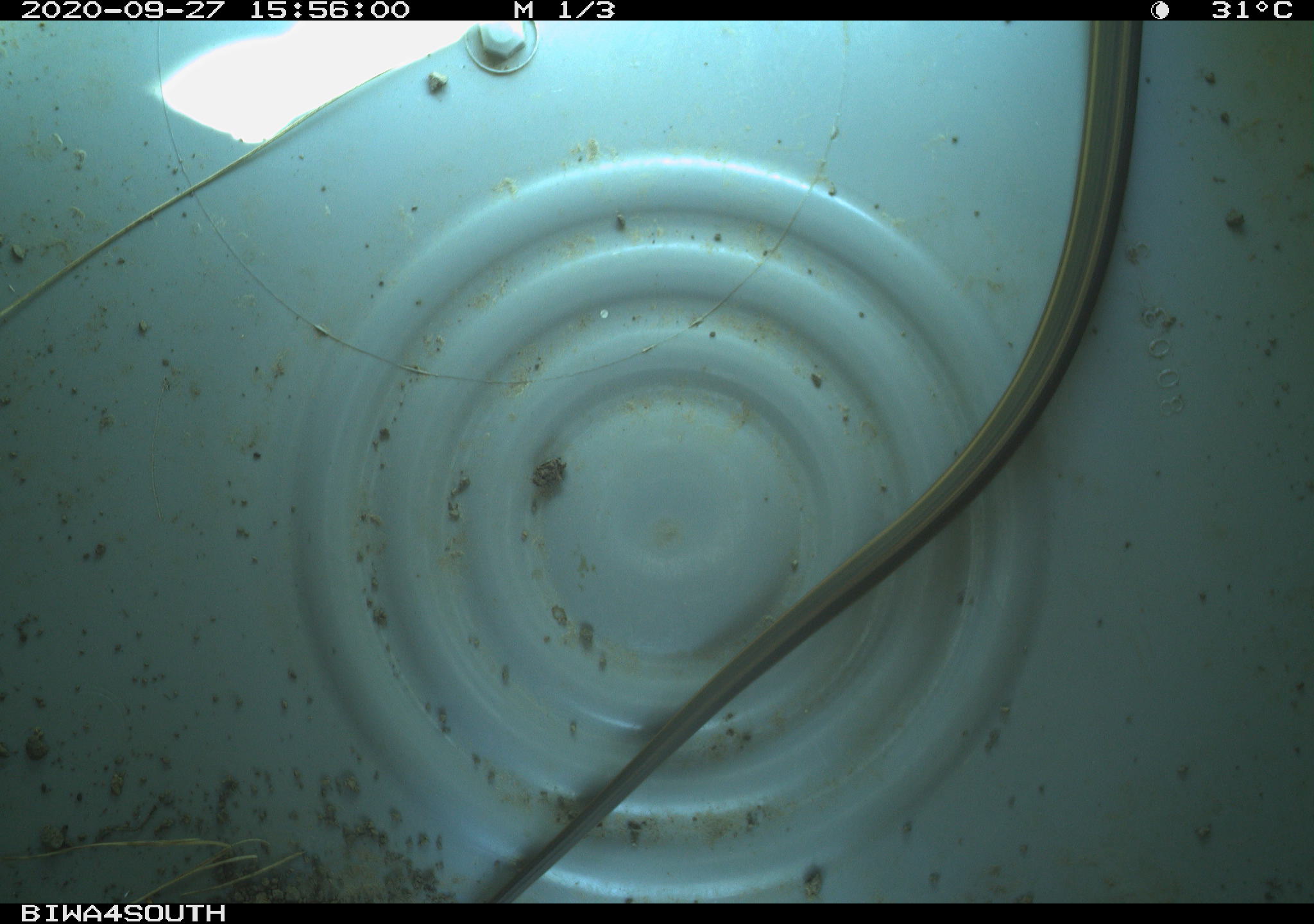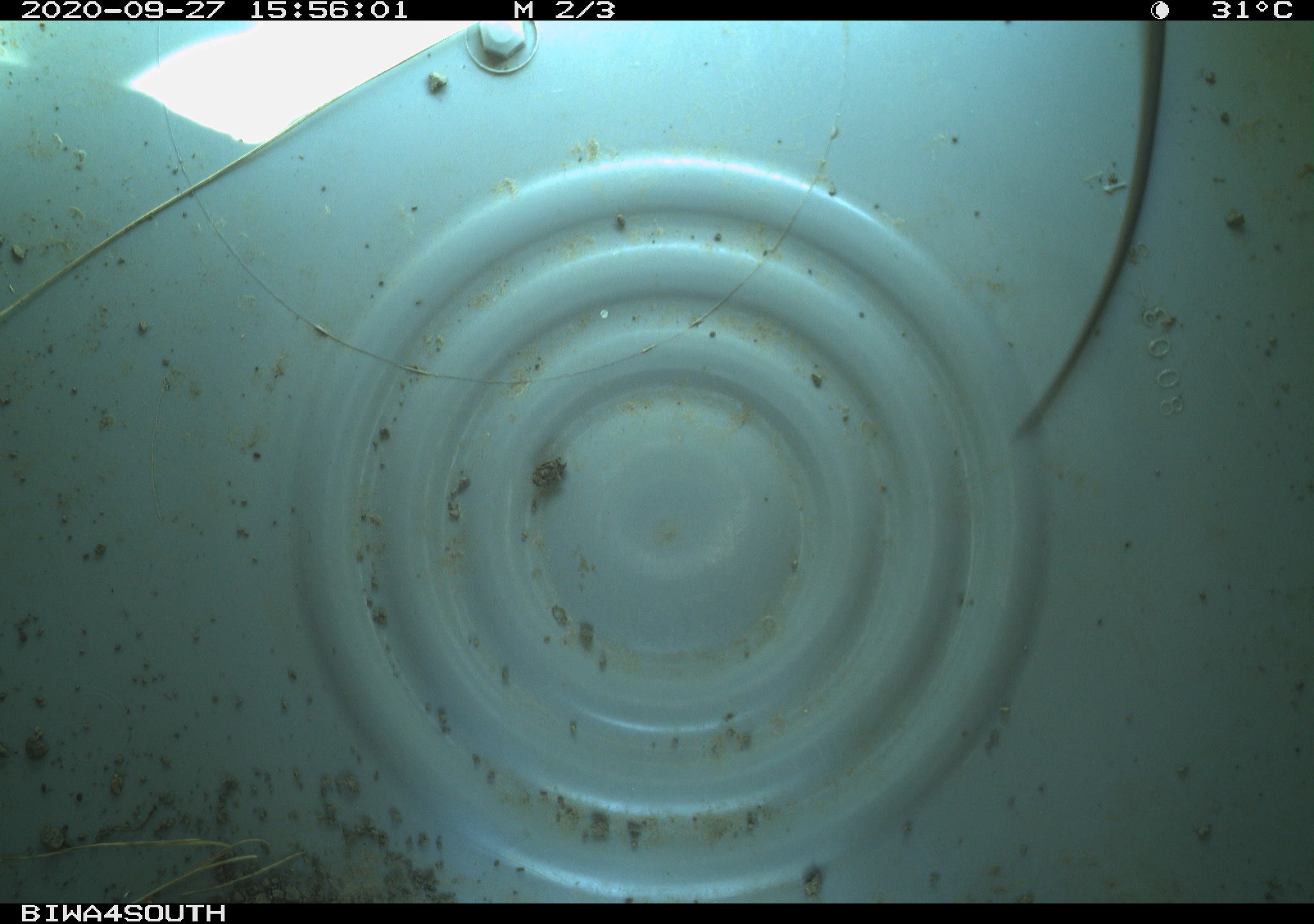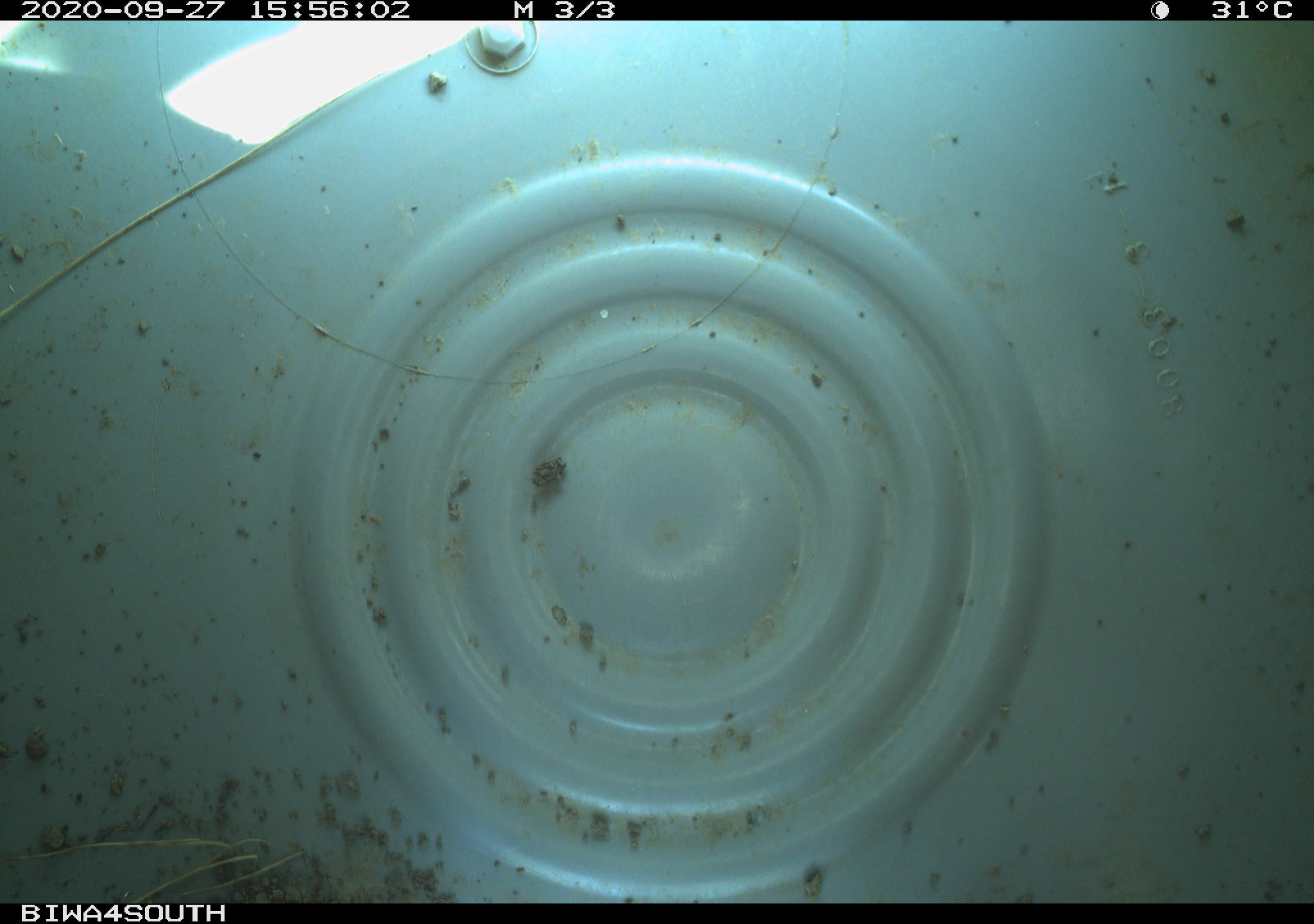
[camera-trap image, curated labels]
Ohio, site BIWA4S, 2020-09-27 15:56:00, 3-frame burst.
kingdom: Animalia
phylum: Chordata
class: Reptilia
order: Squamata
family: Colubridae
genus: Thamnophis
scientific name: Thamnophis sirtalis sirtalis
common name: eastern gartersnake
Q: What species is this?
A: Eastern gartersnake (Thamnophis sirtalis sirtalis).